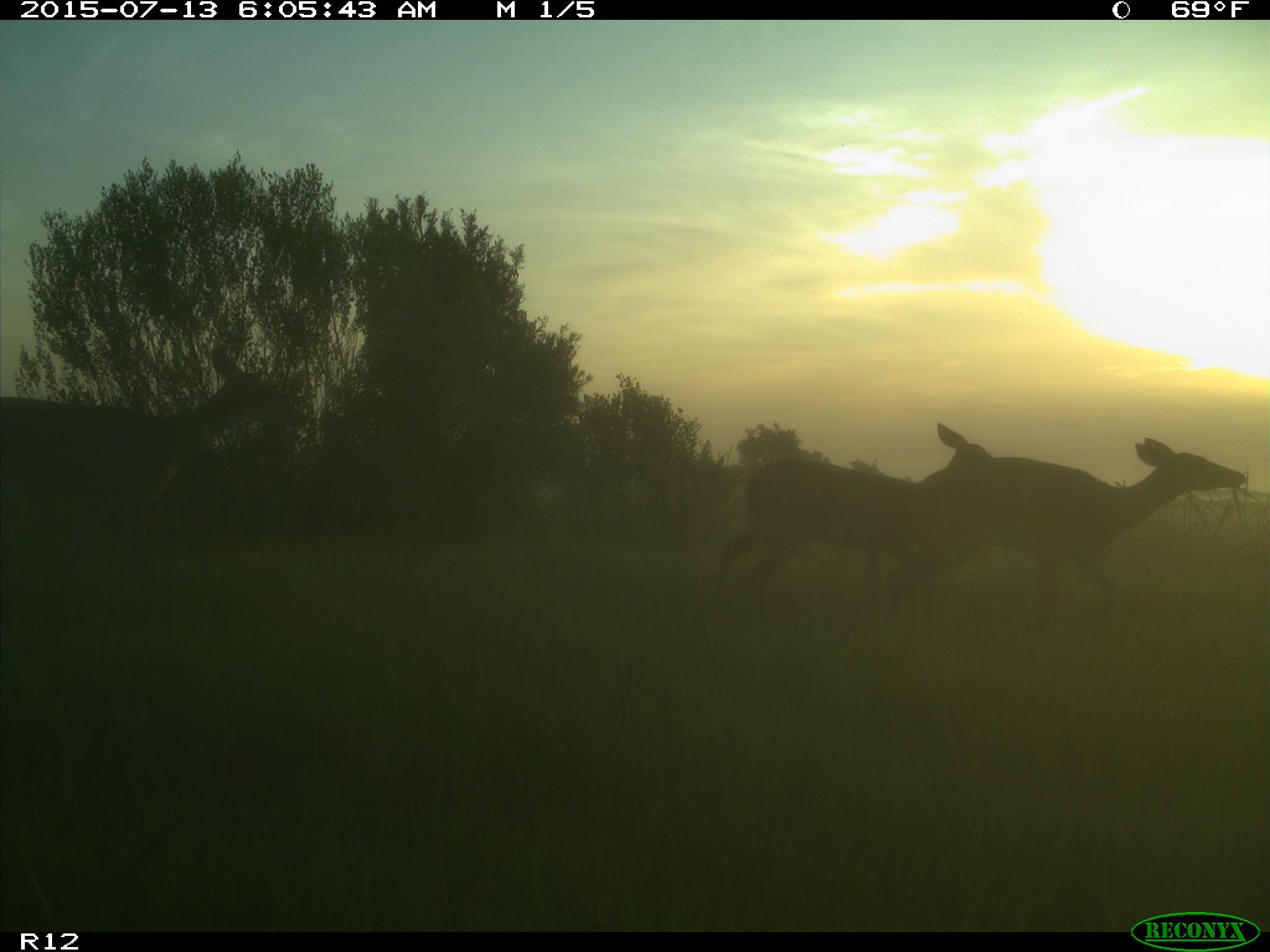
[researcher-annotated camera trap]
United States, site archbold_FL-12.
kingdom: Animalia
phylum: Chordata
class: Mammalia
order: Artiodactyla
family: Cervidae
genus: Odocoileus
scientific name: Odocoileus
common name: deer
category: unidentified deer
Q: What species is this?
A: Unidentified deer (deer) (Odocoileus).